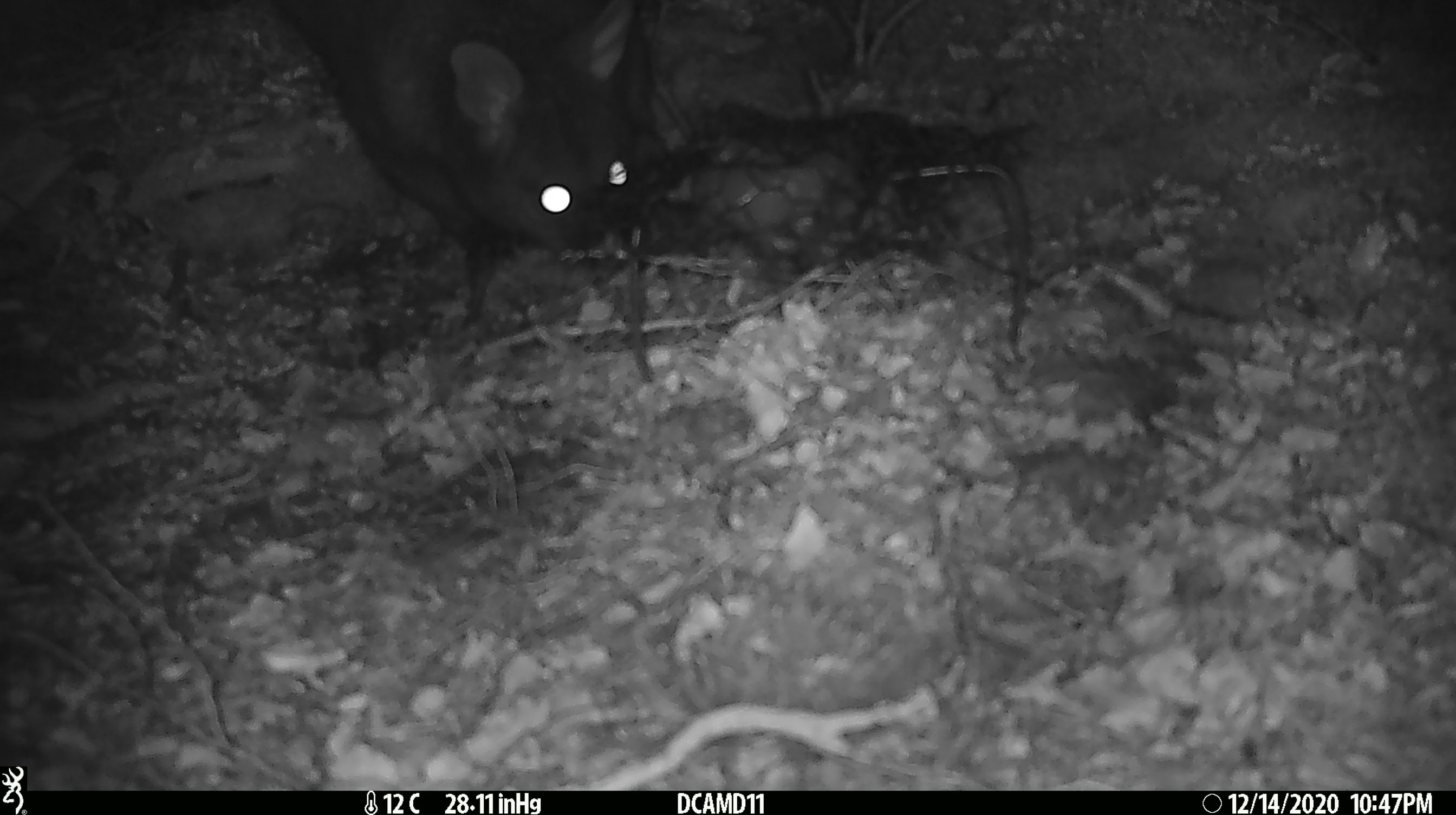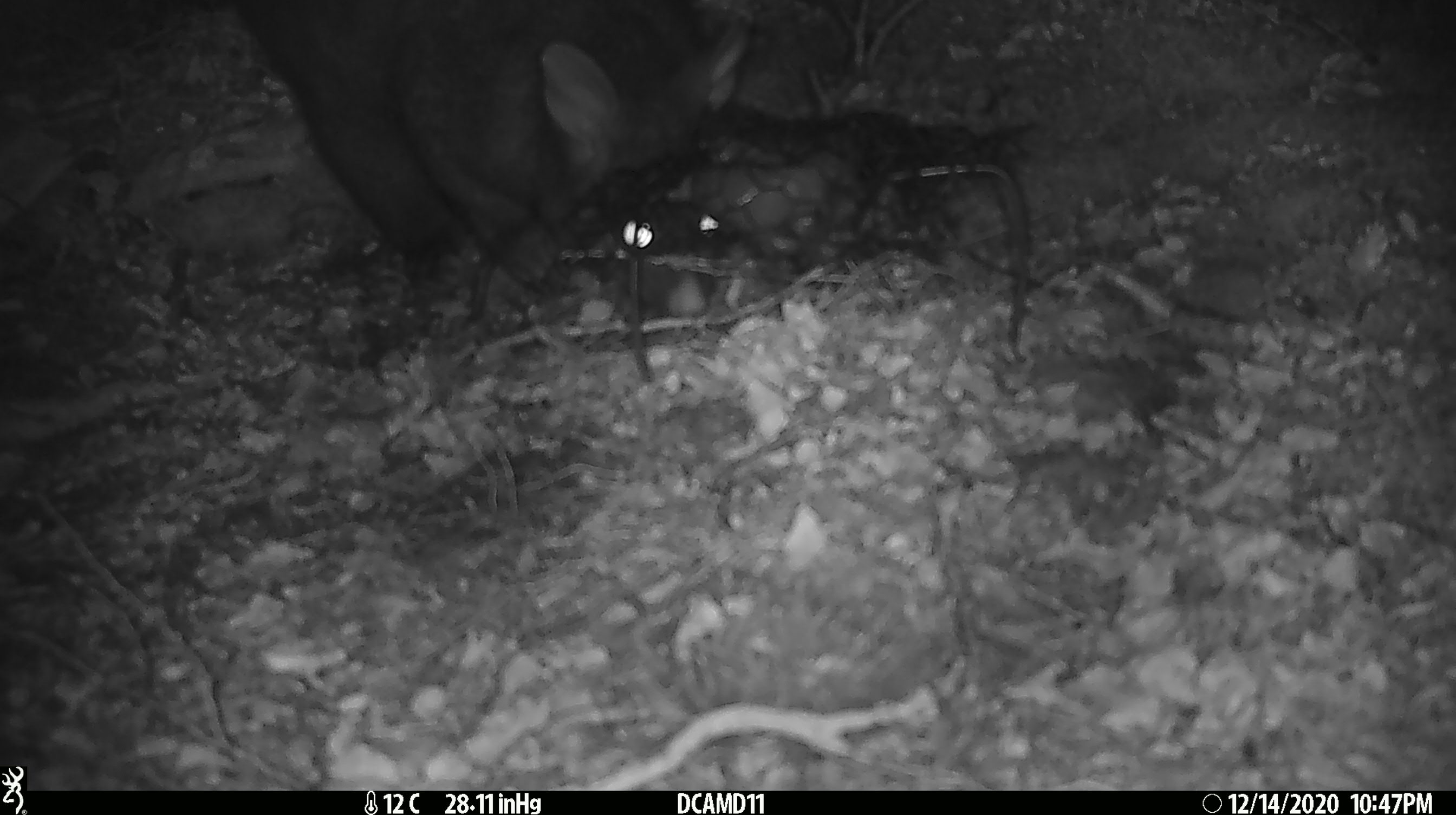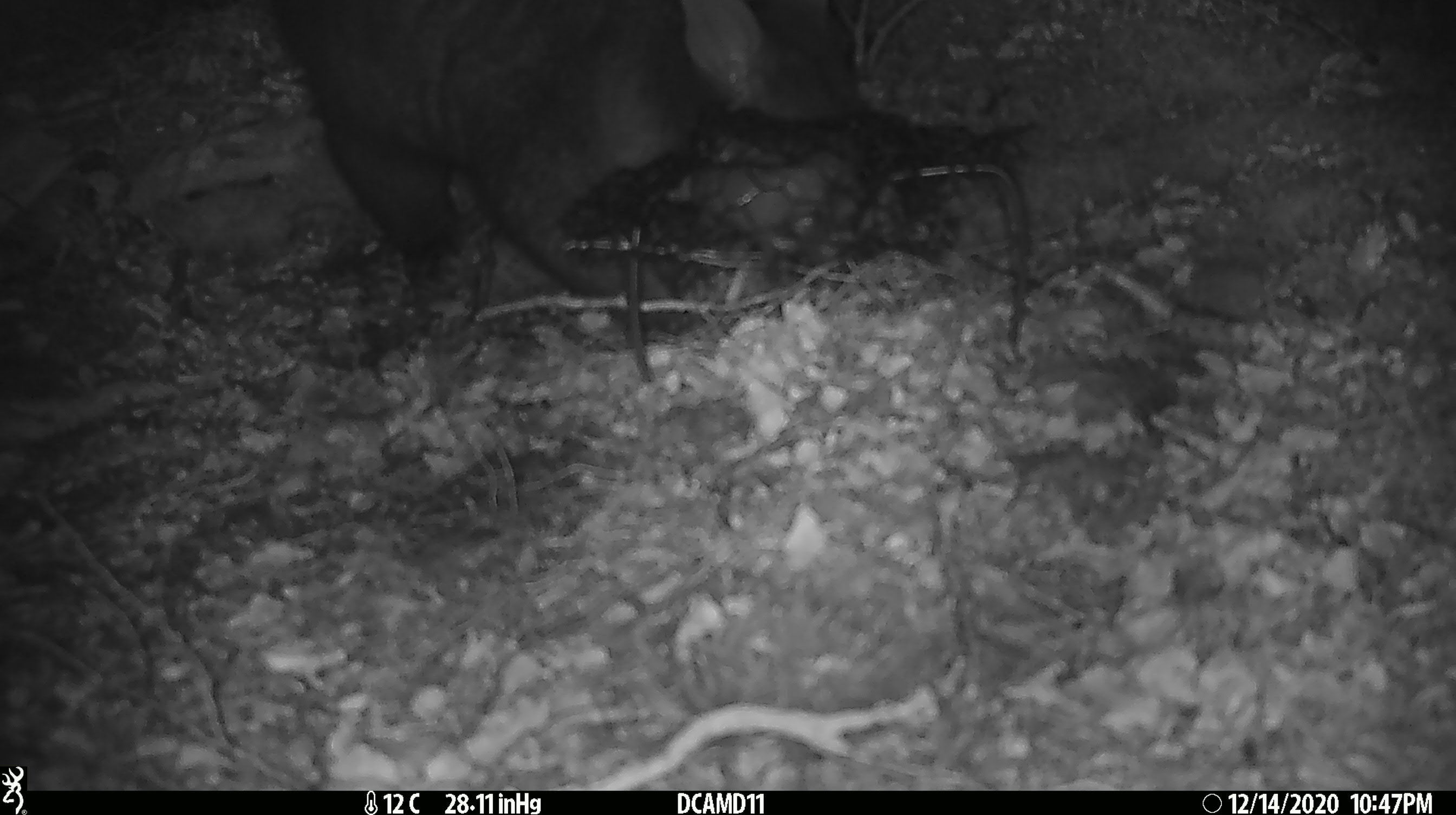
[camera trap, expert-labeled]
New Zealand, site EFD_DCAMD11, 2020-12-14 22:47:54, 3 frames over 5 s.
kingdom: Animalia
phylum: Chordata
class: Mammalia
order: Diprotodontia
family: Phalangeridae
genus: Trichosurus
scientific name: Trichosurus vulpecula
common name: common brushtail possum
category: possum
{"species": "possum (common brushtail possum) (Trichosurus vulpecula)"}